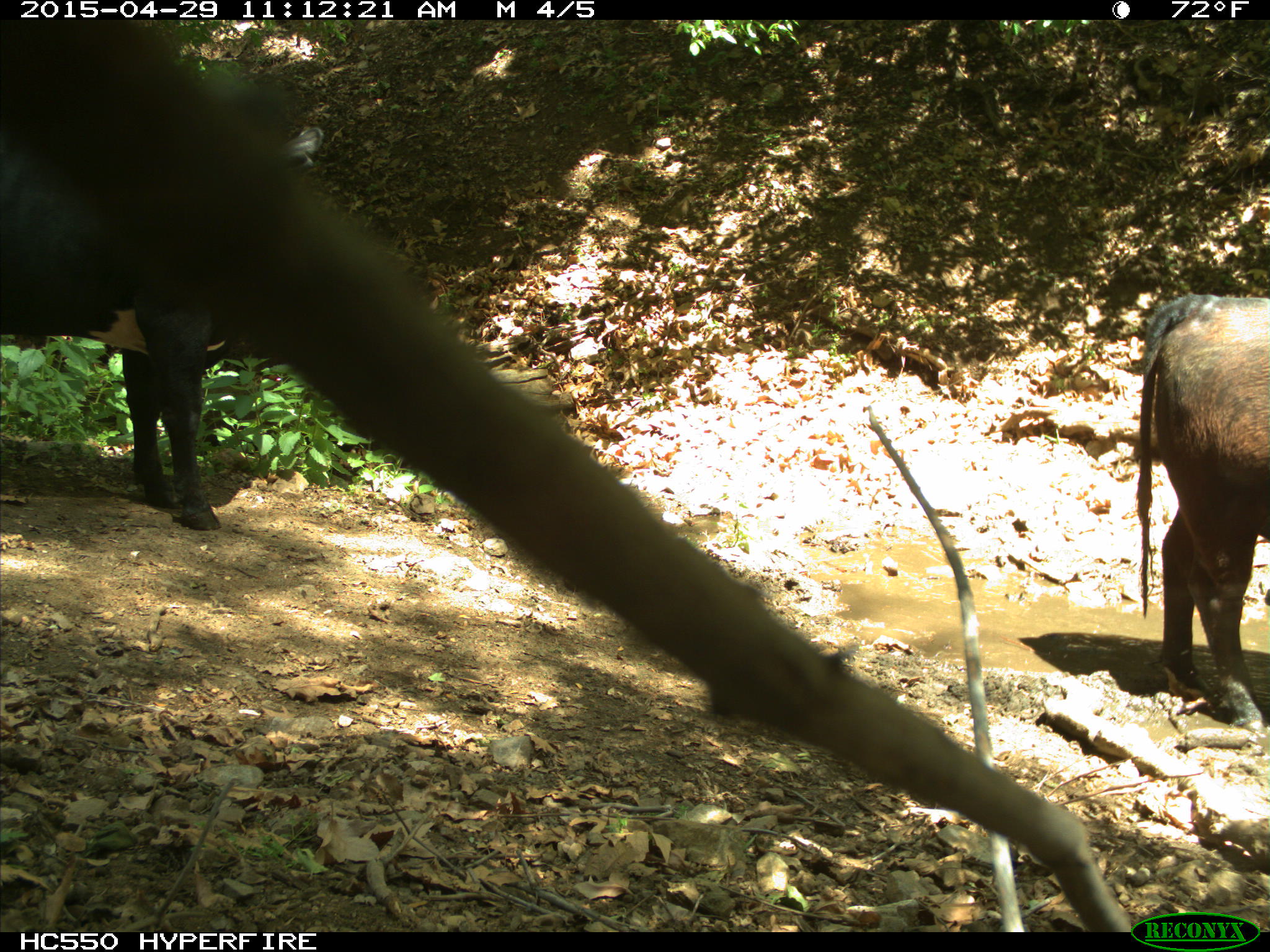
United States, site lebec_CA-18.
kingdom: Animalia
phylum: Chordata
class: Mammalia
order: Artiodactyla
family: Bovidae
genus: Bos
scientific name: Bos taurus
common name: domestic cow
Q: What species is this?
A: Bos taurus (domestic cow).